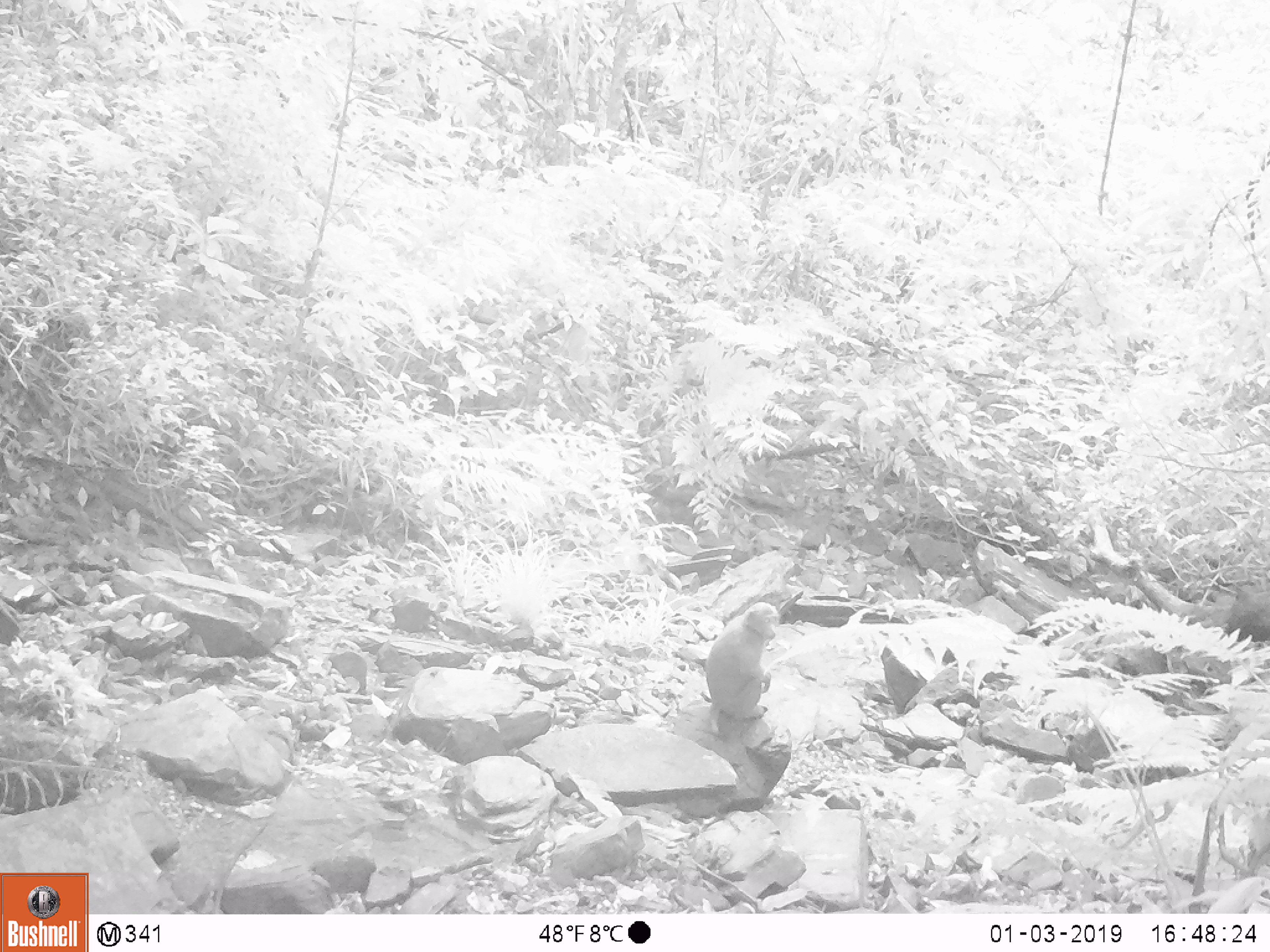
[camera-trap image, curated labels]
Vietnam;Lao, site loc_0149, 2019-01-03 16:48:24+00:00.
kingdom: Animalia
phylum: Chordata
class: Mammalia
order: Primates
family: Cercopithecidae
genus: Macaca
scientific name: Macaca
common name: macaques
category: assam or rhesus macaque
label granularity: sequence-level